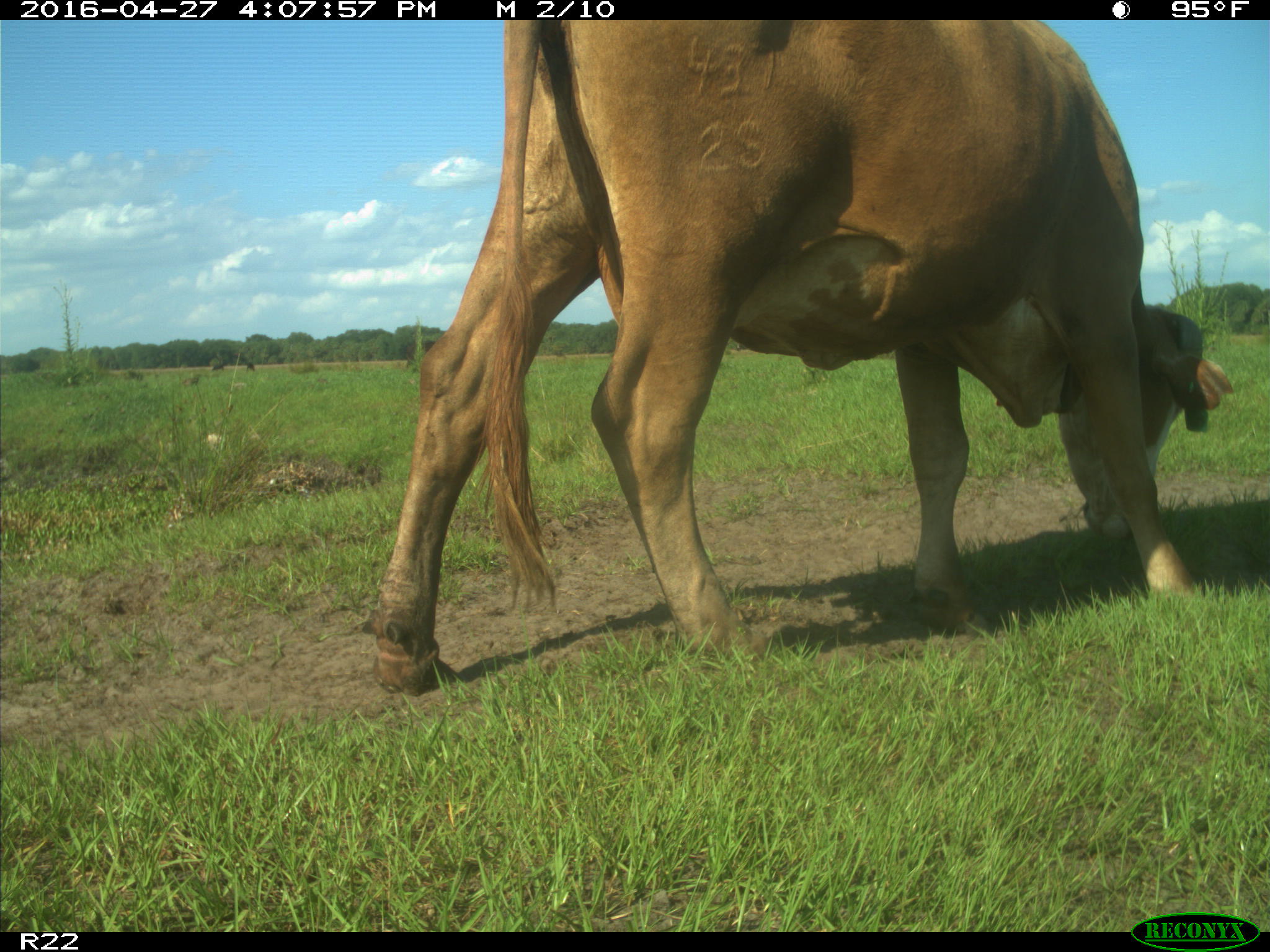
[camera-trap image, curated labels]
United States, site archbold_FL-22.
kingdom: Animalia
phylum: Chordata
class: Mammalia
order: Artiodactyla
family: Bovidae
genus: Bos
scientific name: Bos taurus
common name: domestic cow